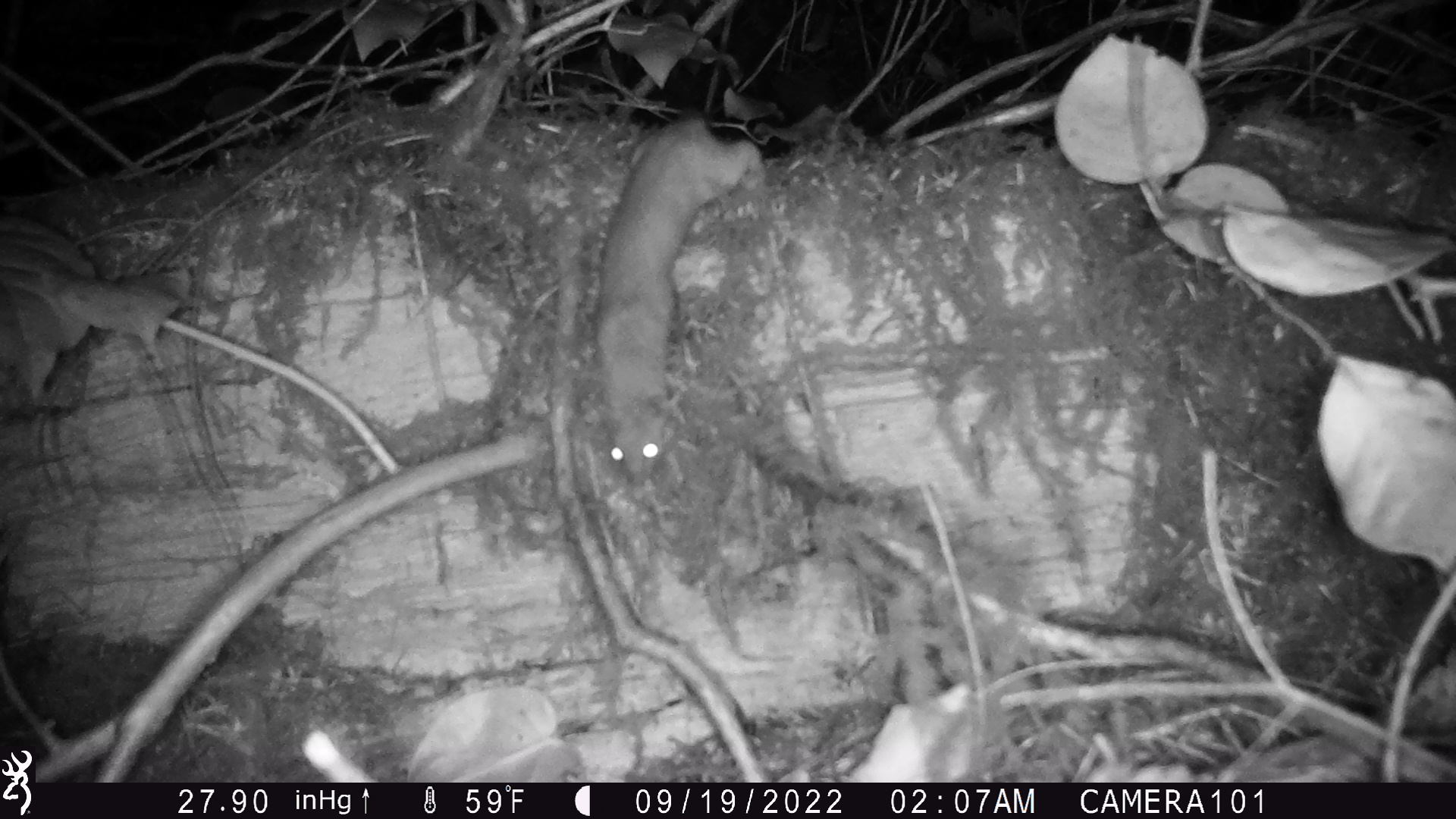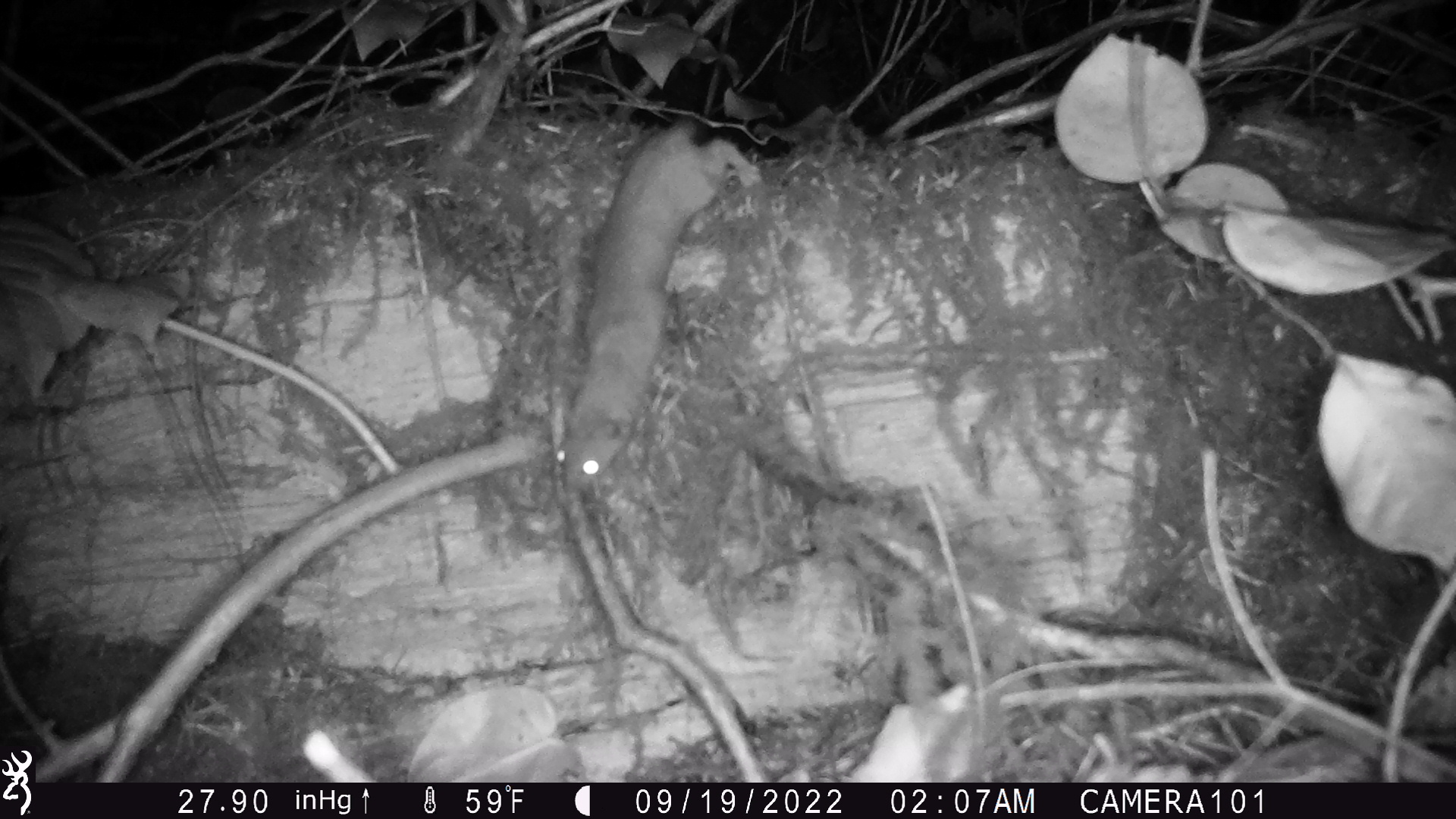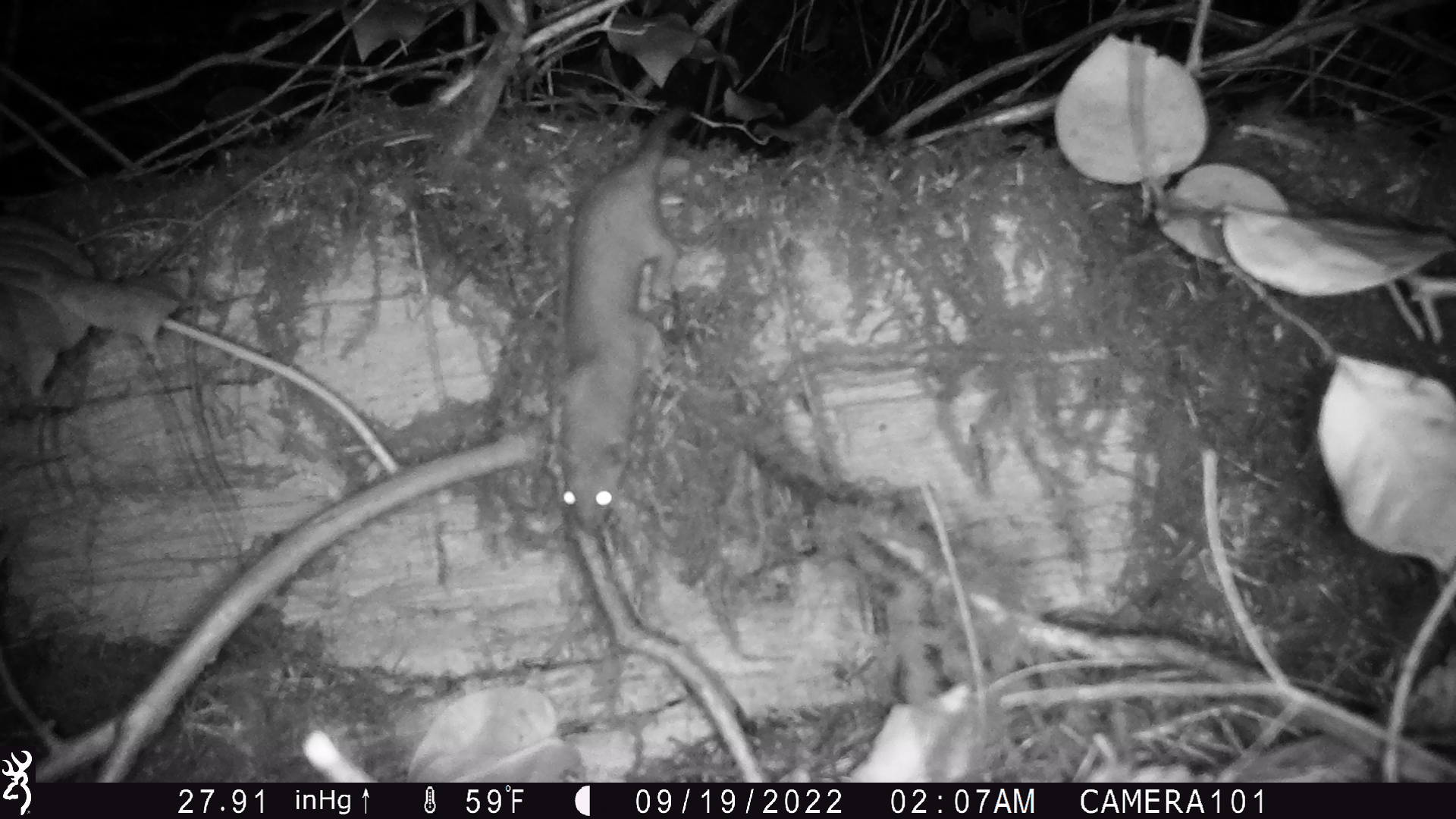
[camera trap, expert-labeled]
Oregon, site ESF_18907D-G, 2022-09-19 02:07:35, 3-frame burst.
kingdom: Animalia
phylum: Chordata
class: Mammalia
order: Carnivora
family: Mustelidae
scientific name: Mustelidae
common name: weasel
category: weasel family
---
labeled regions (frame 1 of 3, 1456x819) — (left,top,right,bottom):
weasel family: (592,108,769,480)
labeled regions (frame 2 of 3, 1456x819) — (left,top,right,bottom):
weasel family: (555,118,763,493)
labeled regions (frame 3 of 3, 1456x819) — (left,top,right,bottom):
weasel family: (553,97,698,533)